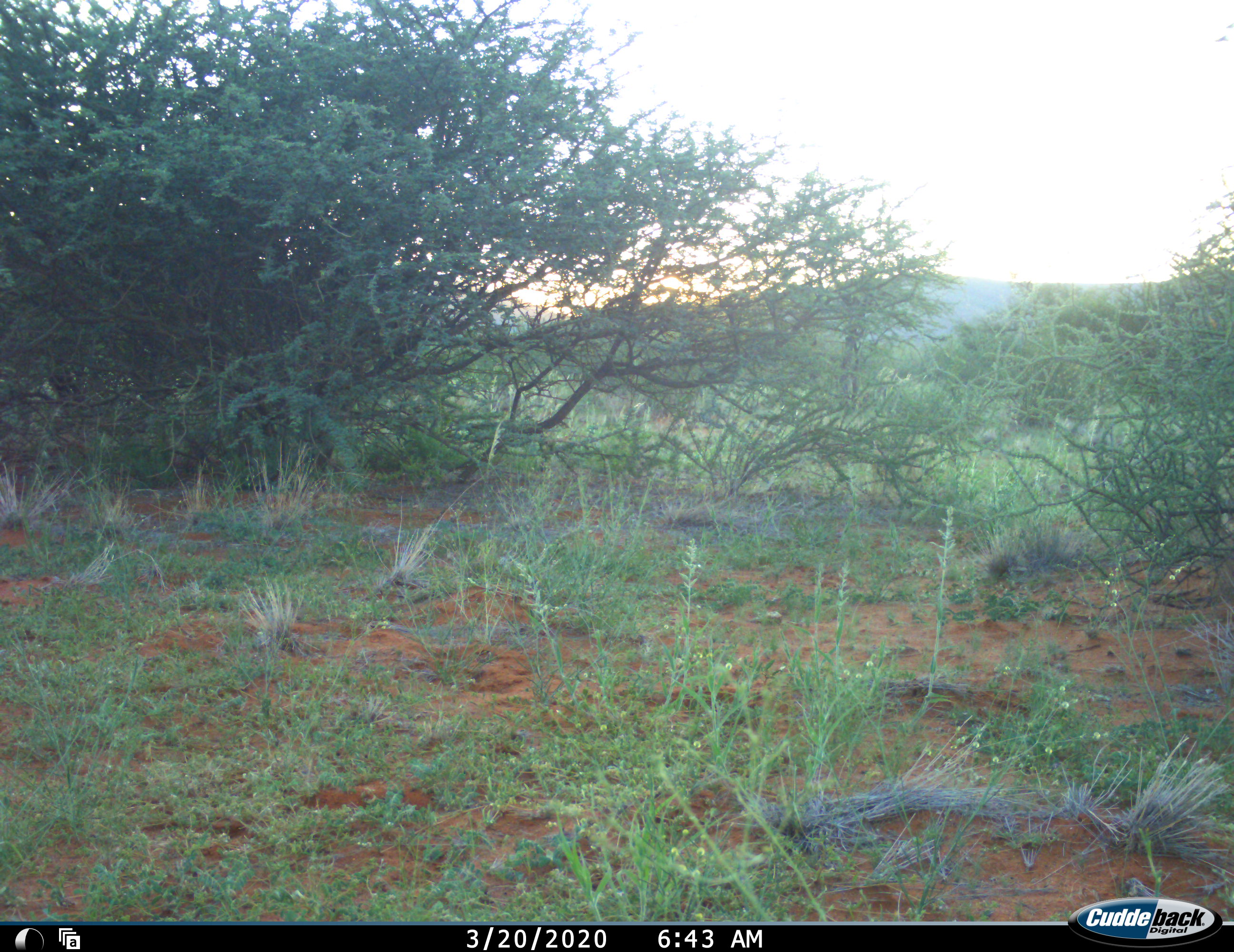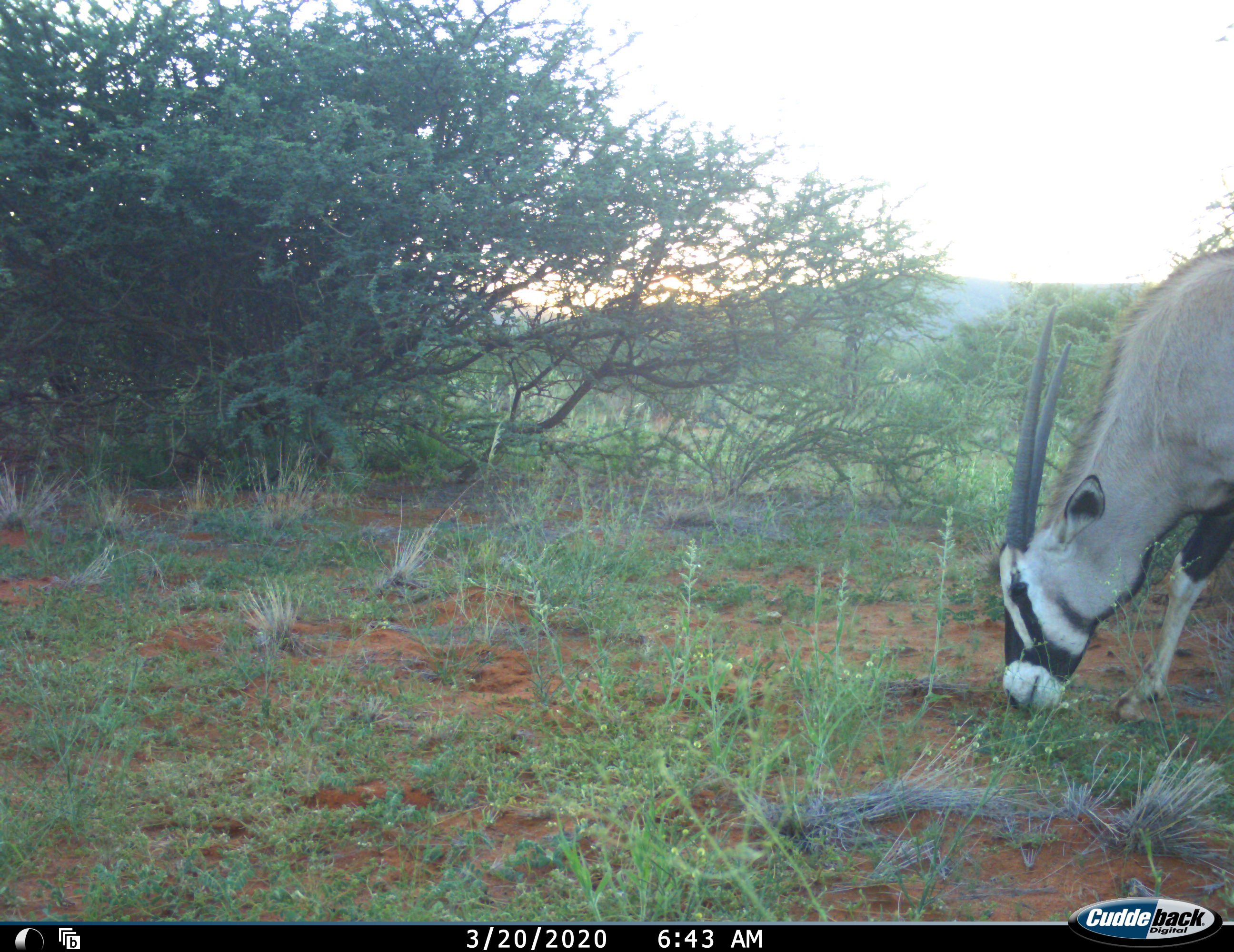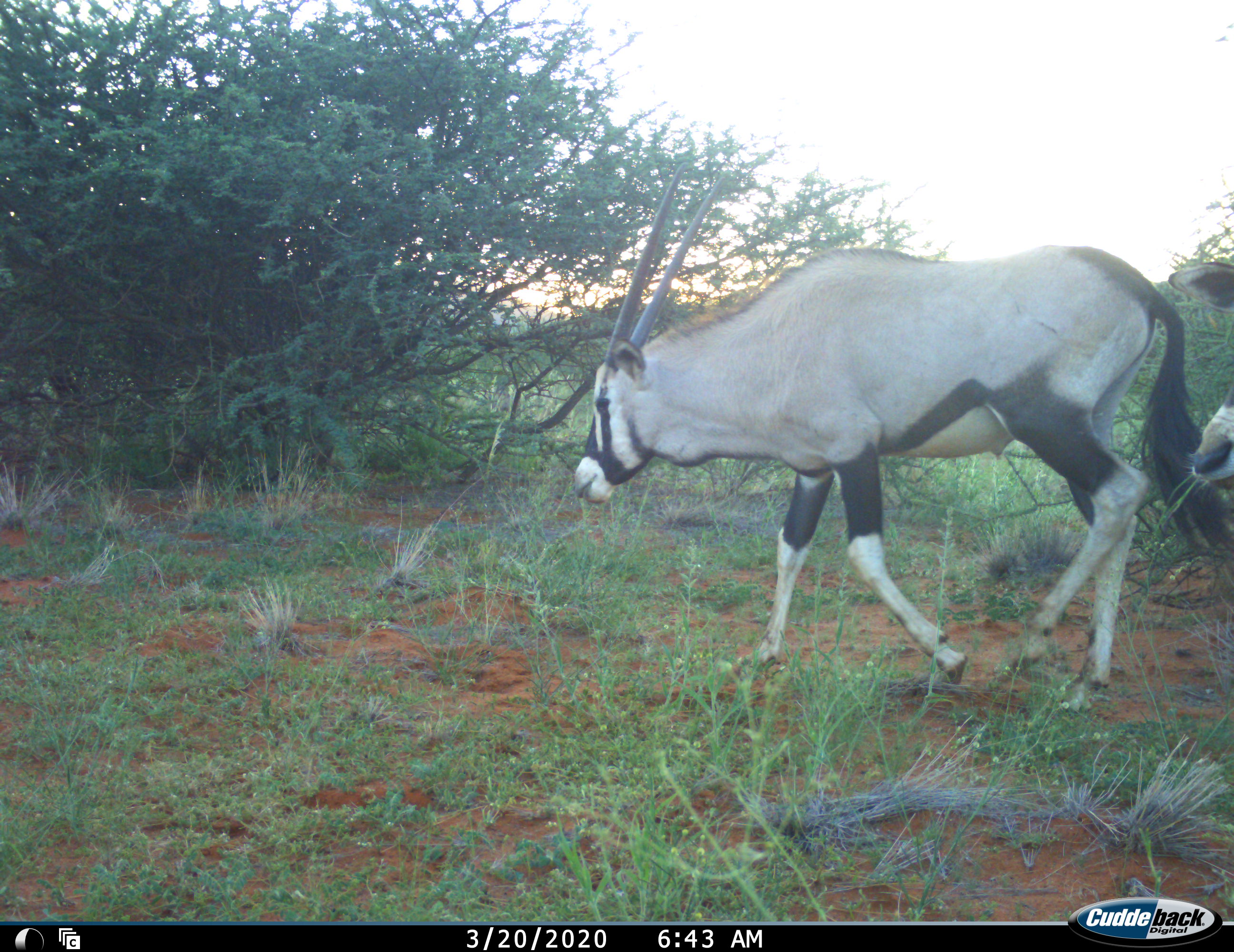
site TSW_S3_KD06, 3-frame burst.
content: unidentified animal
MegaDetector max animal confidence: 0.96